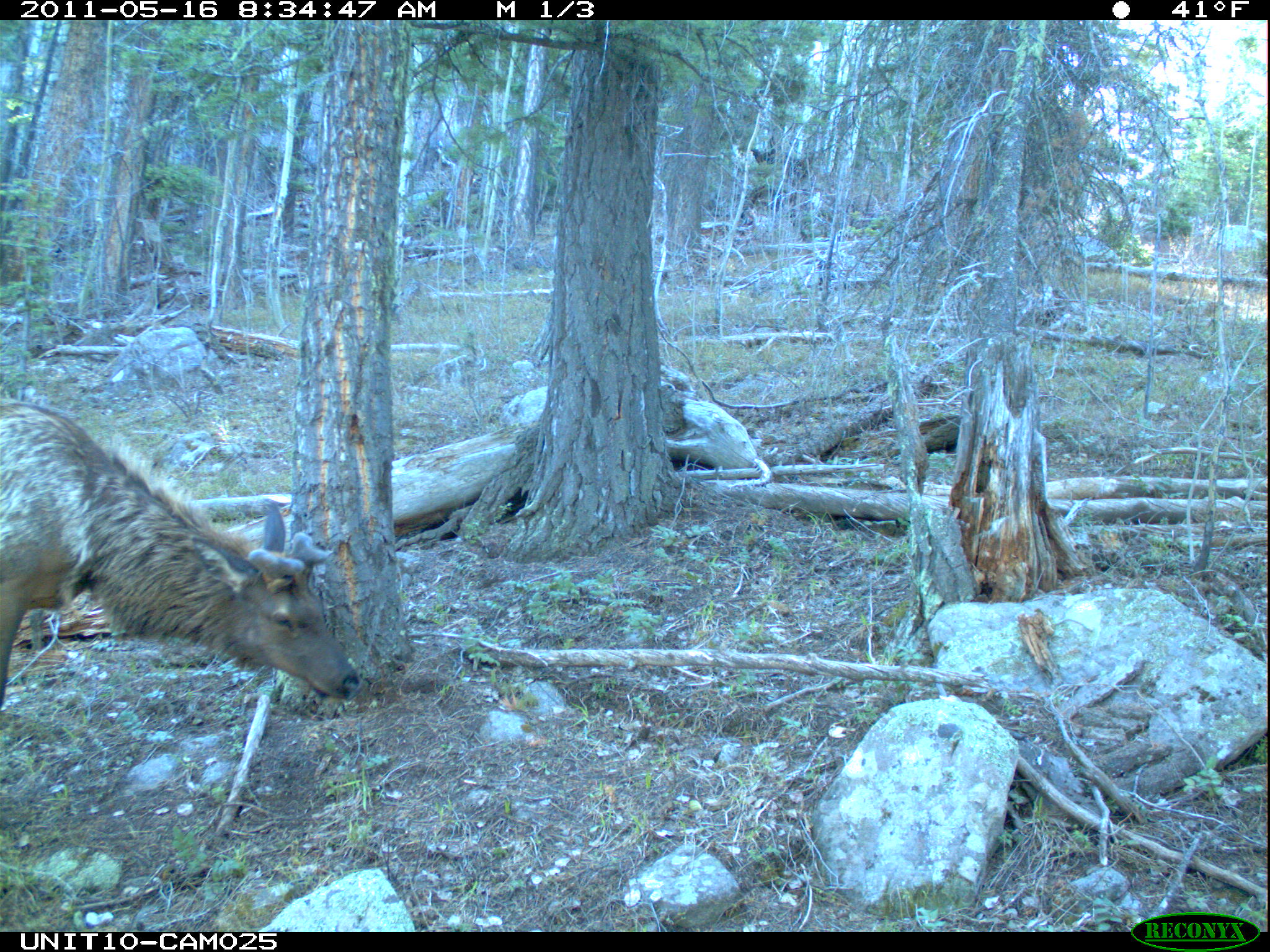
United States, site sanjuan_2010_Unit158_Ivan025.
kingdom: Animalia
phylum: Chordata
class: Mammalia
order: Artiodactyla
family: Cervidae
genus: Cervus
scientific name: Cervus elaphus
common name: red deer